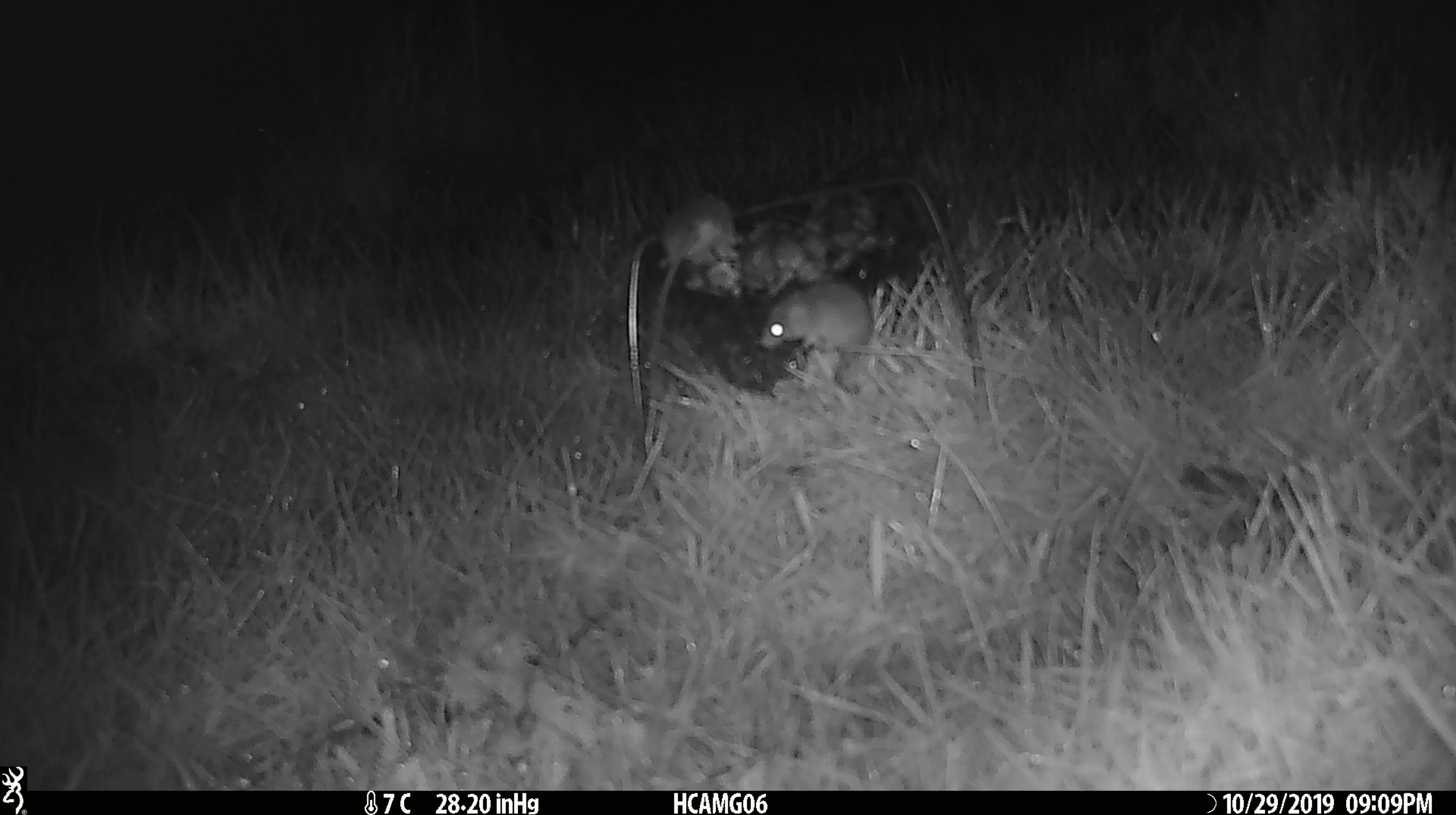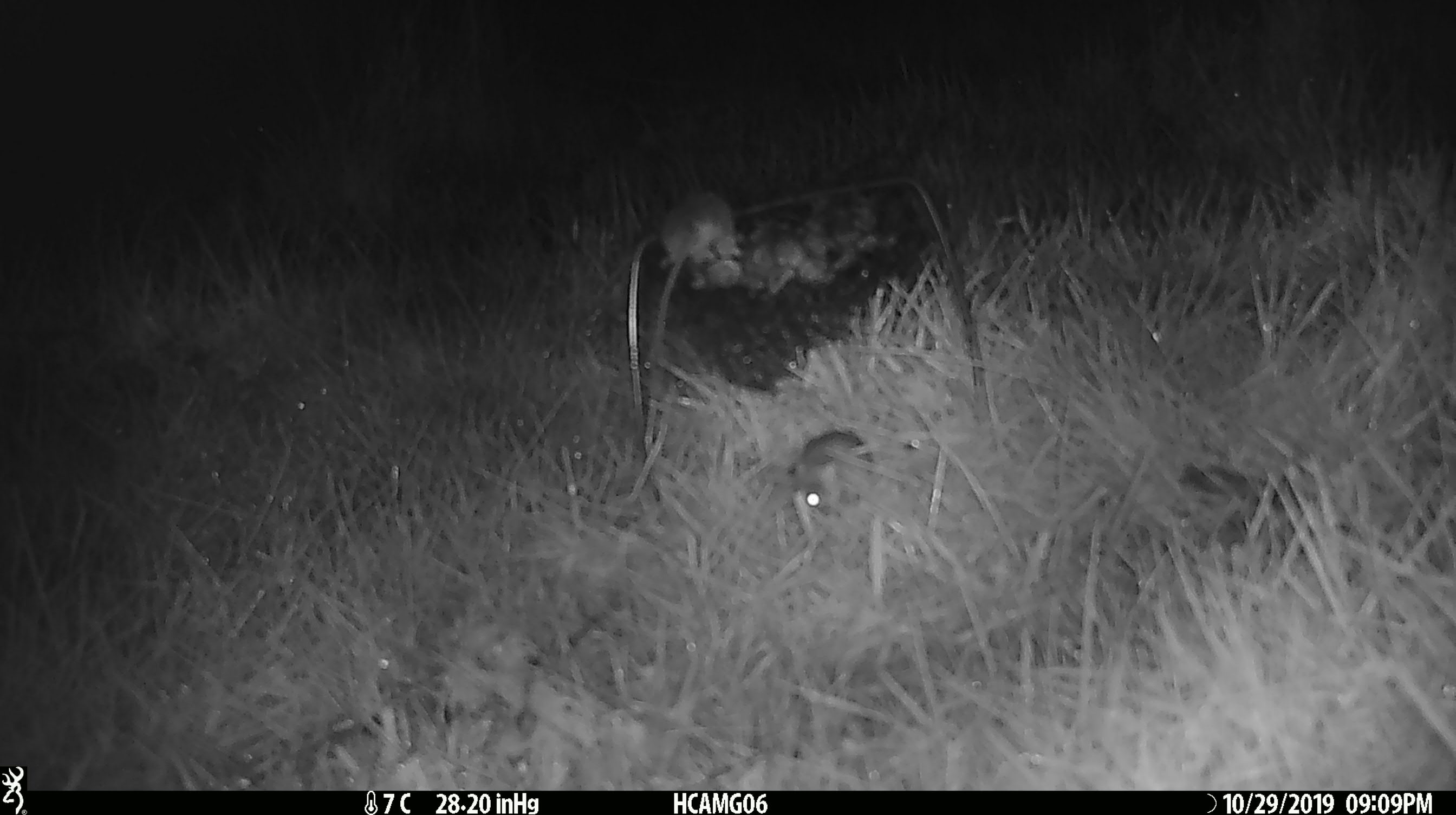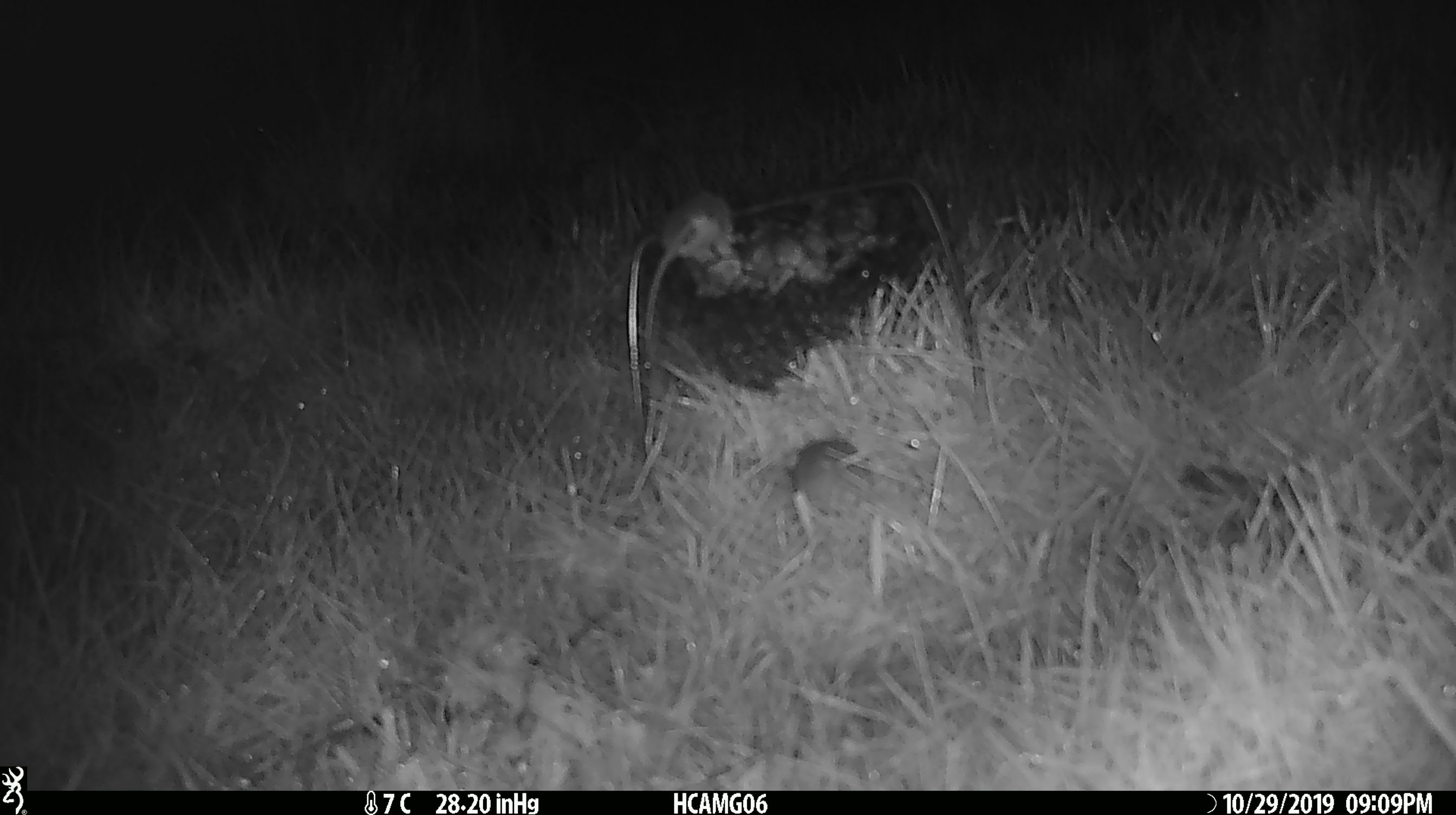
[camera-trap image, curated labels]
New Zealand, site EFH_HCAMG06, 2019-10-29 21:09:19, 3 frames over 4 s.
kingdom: Animalia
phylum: Chordata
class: Mammalia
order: Rodentia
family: Muridae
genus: Mus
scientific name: Mus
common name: mouse